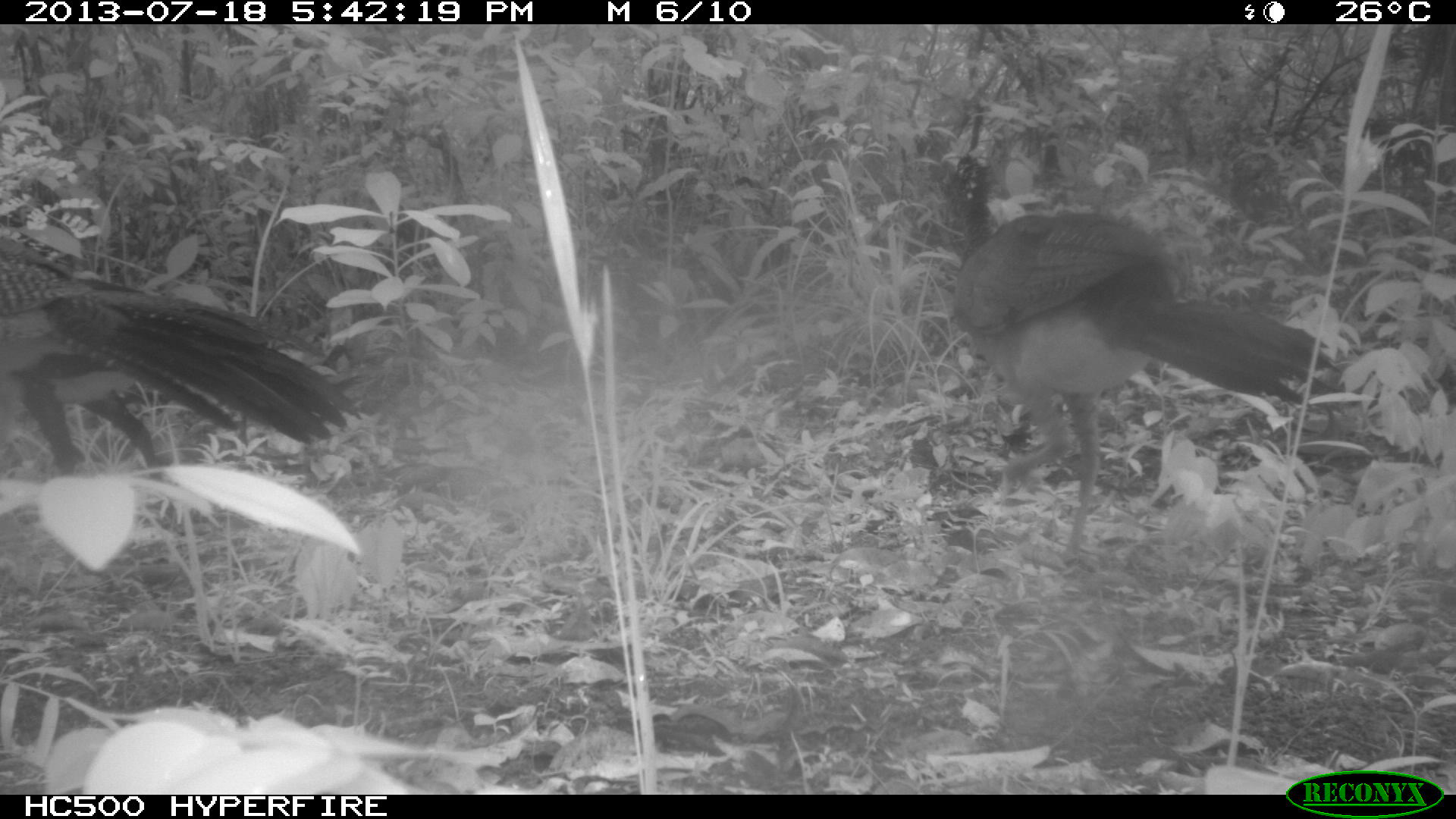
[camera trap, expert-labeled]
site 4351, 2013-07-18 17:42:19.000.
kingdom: Animalia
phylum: Chordata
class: Aves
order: Galliformes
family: Cracidae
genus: Crax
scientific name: Crax rubra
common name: great curassow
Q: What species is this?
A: Crax rubra (great curassow).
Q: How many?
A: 5.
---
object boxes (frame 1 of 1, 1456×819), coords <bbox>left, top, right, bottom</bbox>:
crax rubra: <bbox>918, 148, 1345, 573</bbox>; <bbox>0, 230, 366, 480</bbox>